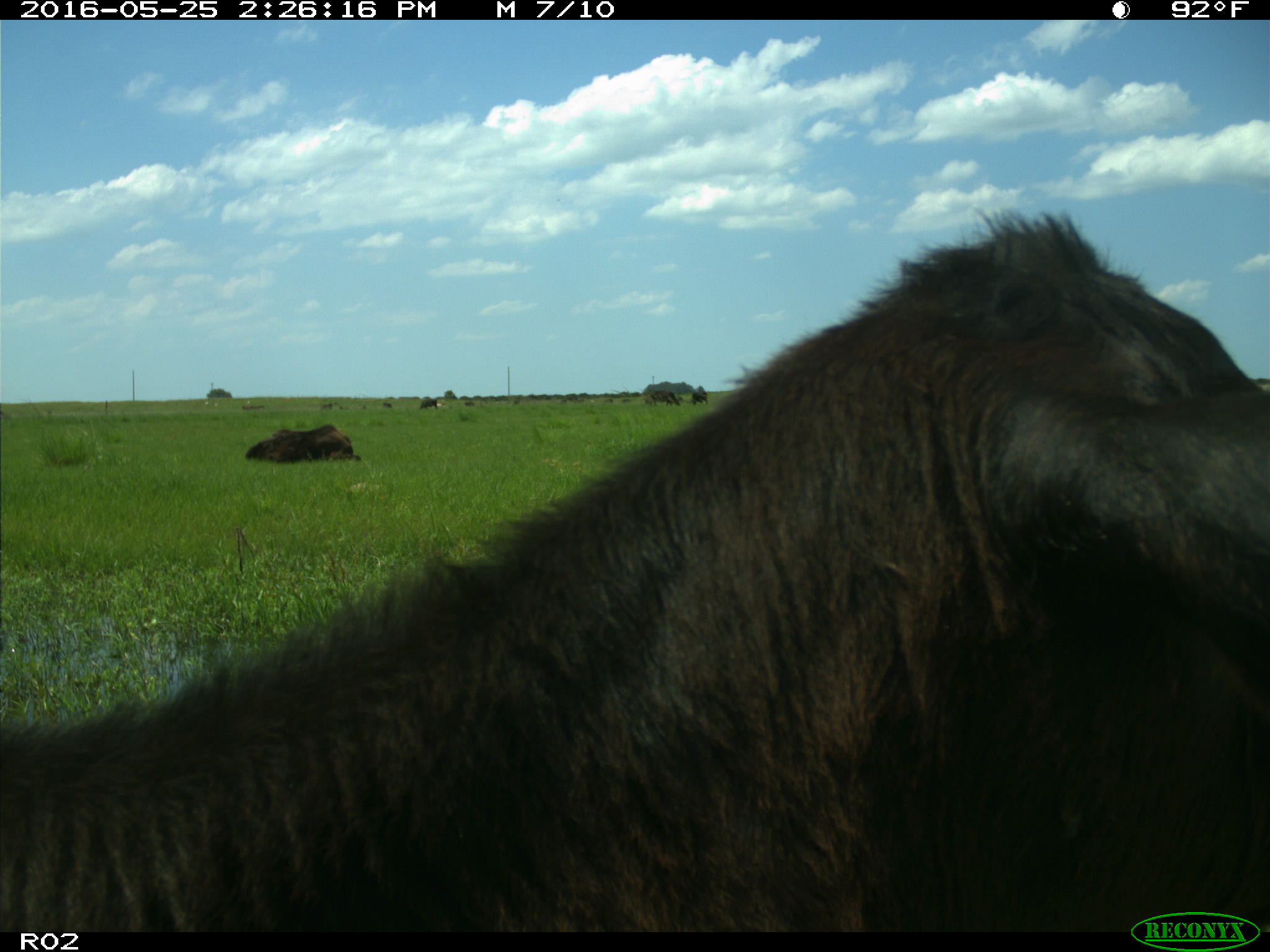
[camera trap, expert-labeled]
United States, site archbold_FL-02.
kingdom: Animalia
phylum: Chordata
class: Mammalia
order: Artiodactyla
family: Bovidae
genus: Bos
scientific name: Bos taurus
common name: domestic cow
Bos taurus (domestic cow).